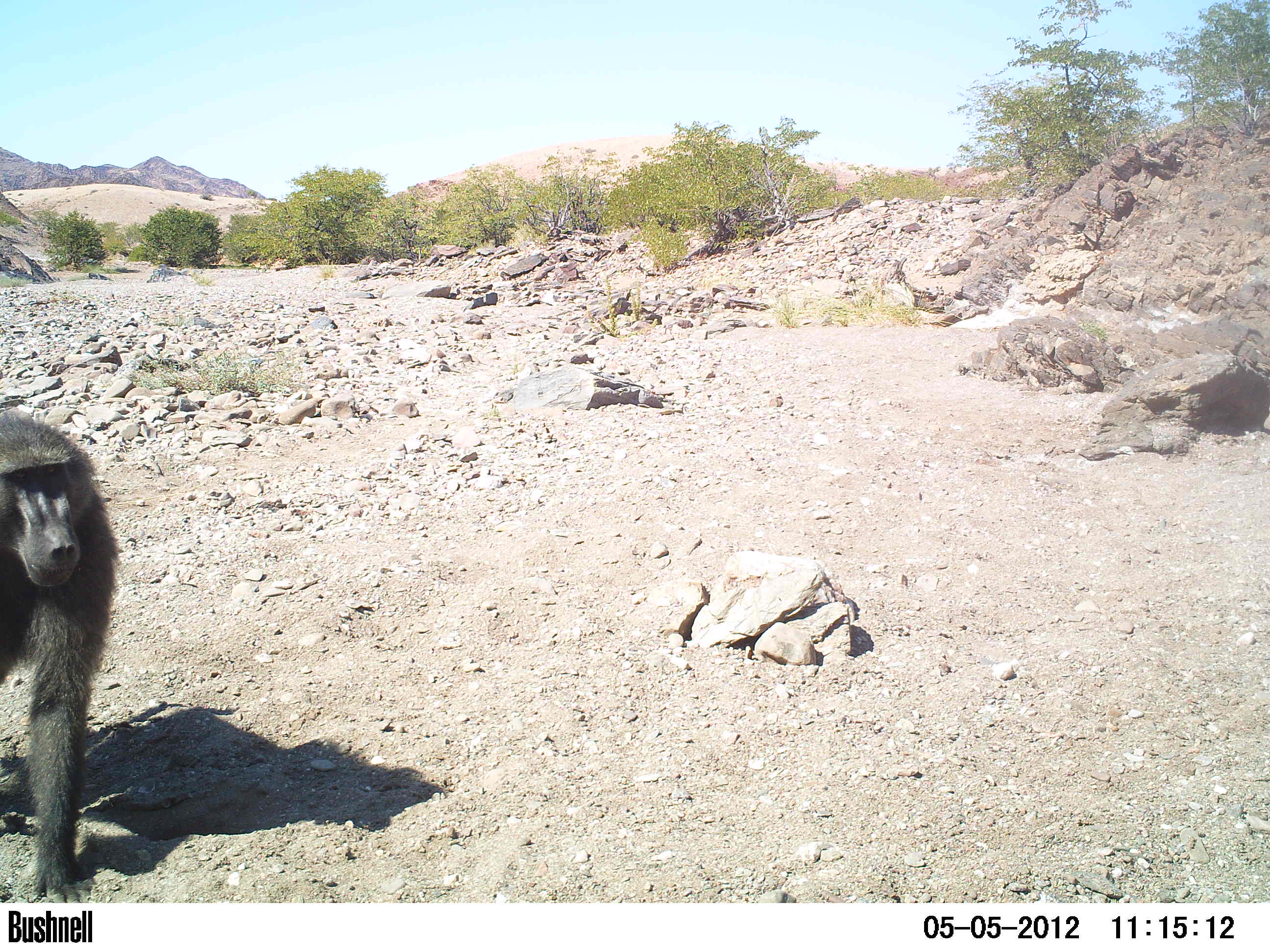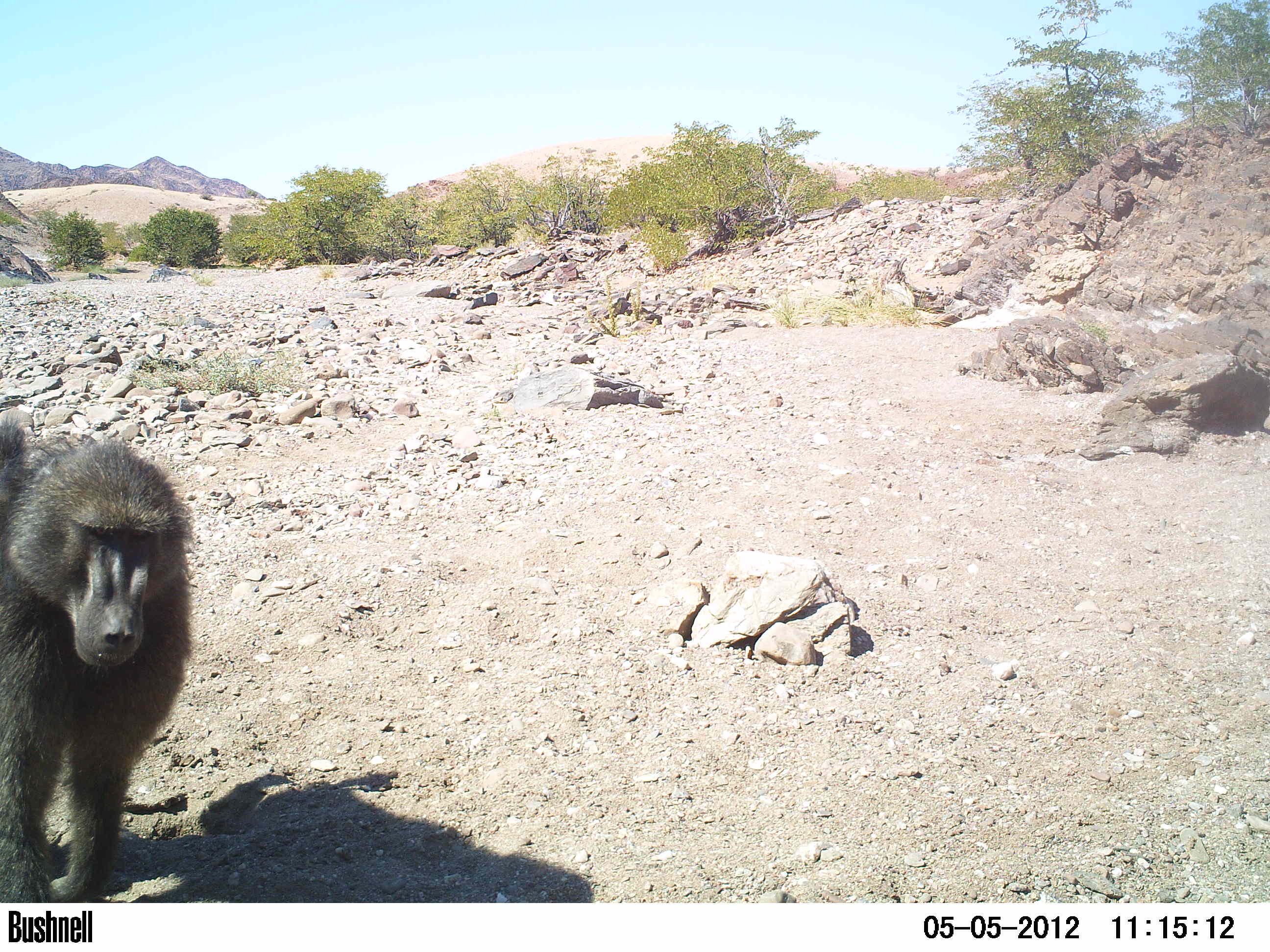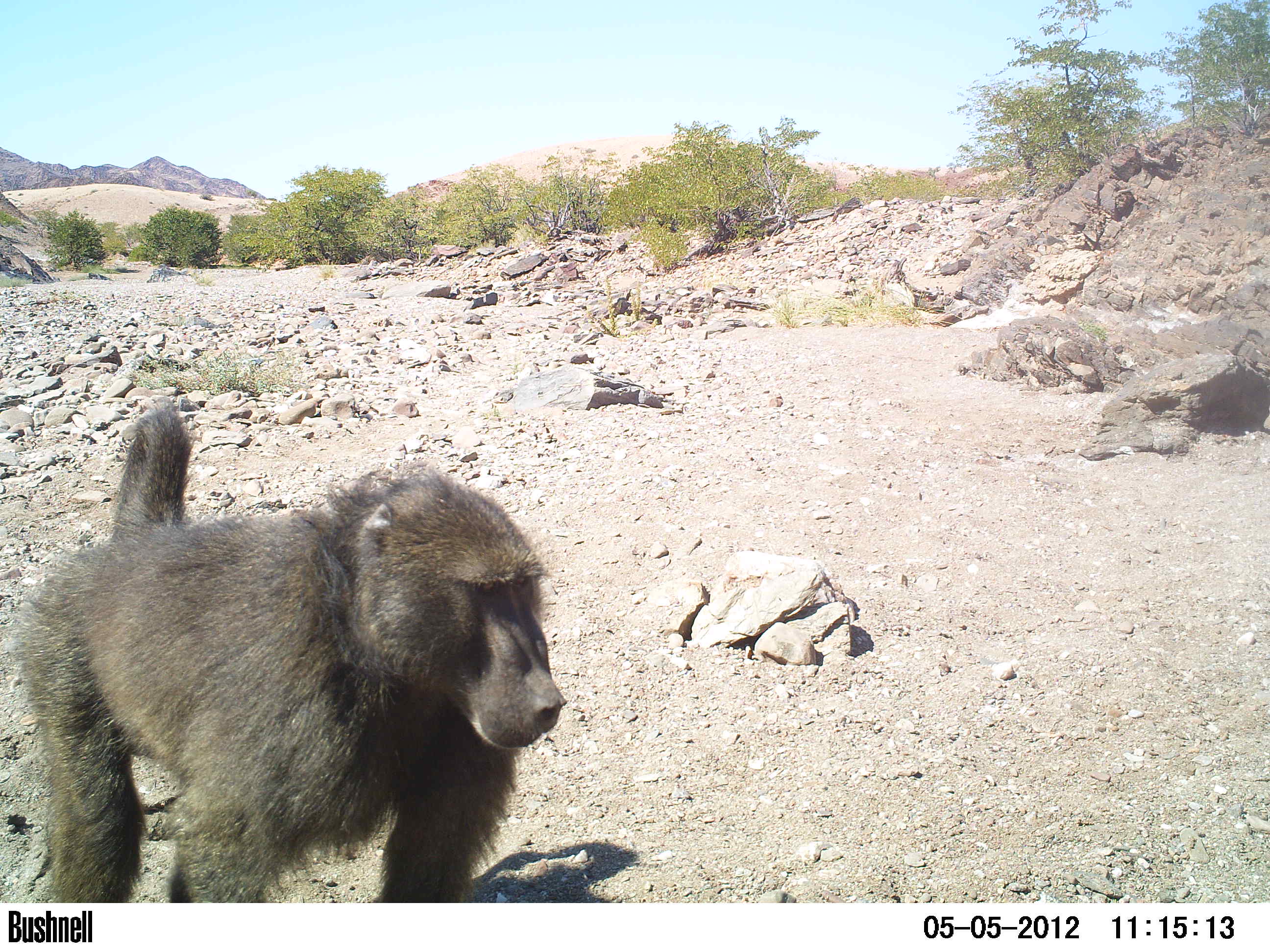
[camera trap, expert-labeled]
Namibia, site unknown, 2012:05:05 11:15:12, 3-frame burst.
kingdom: Animalia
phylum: Chordata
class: Mammalia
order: Primates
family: Cercopithecidae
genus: Papio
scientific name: Papio anubis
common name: olive baboon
Papio anubis (olive baboon).